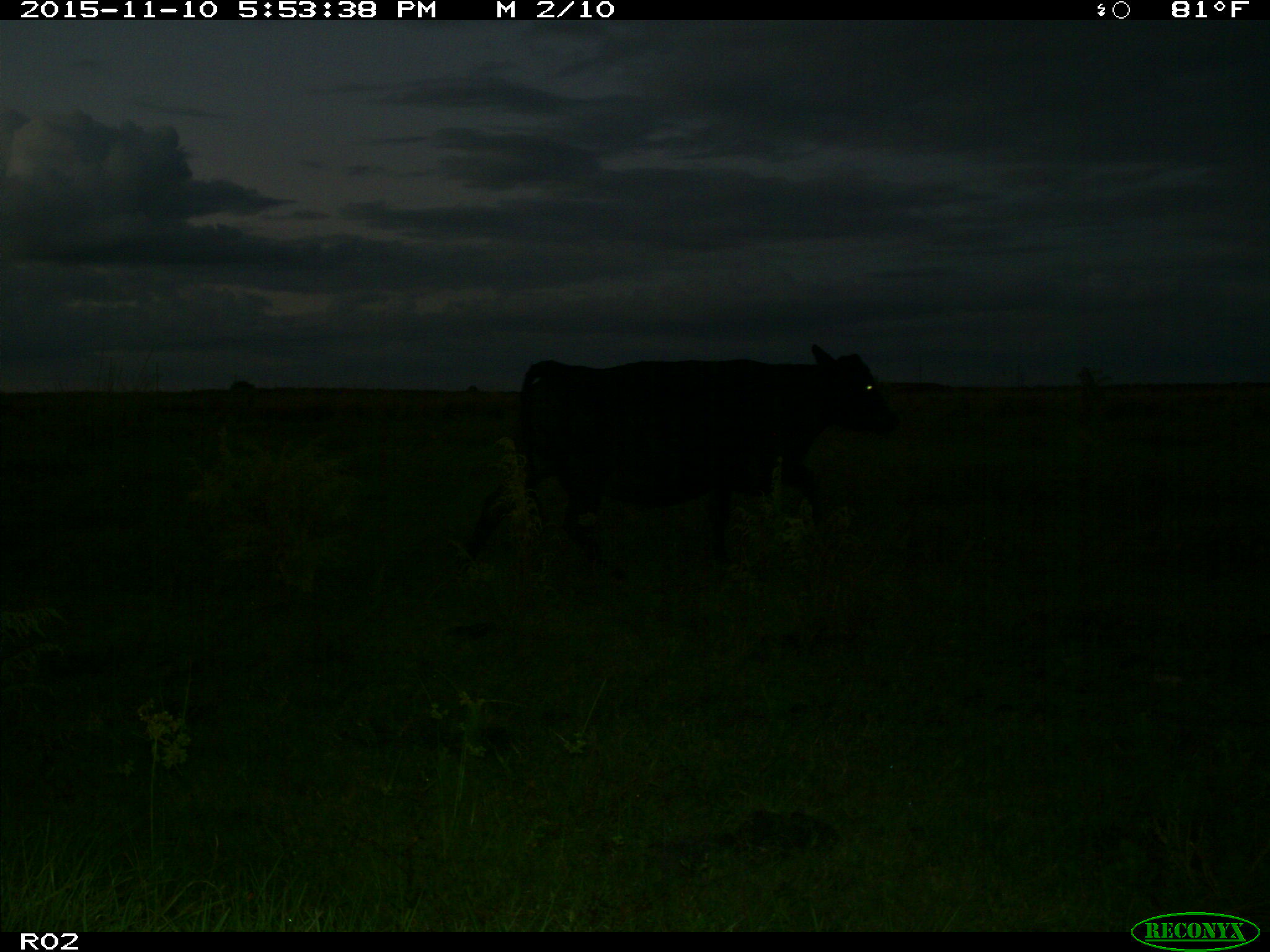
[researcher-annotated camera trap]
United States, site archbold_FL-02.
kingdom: Animalia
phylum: Chordata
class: Mammalia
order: Artiodactyla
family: Bovidae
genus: Bos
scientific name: Bos taurus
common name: domestic cow